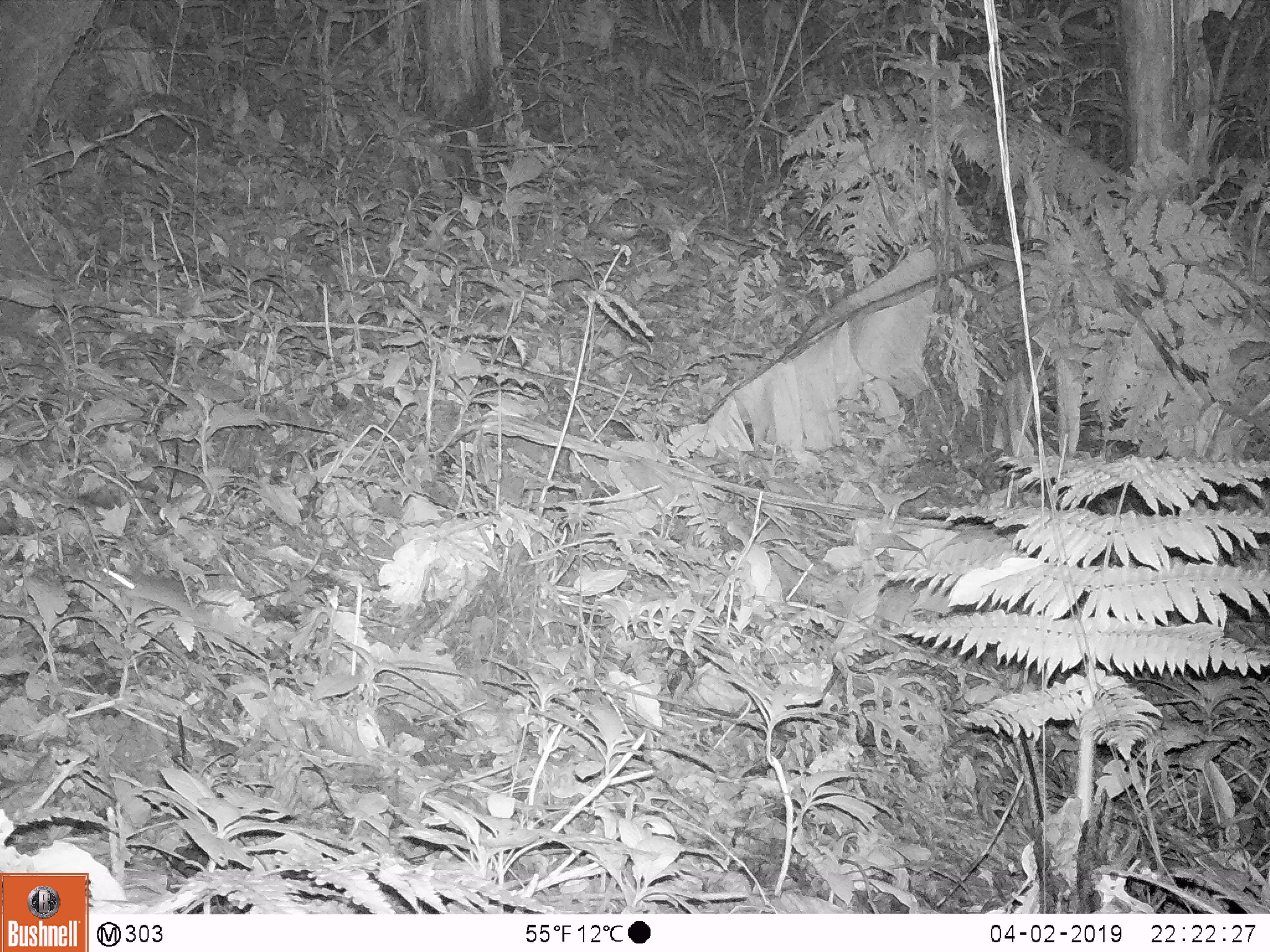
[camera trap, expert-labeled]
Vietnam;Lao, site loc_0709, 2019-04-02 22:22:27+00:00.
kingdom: Animalia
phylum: Chordata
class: Mammalia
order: Rodentia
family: Muridae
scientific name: Muridae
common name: old-world mice and rats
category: unidentified murid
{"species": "unidentified murid (old-world mice and rats) (Muridae)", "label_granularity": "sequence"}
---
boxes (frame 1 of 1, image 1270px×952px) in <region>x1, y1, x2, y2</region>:
unidentified murid: <region>102, 565, 212, 625</region>